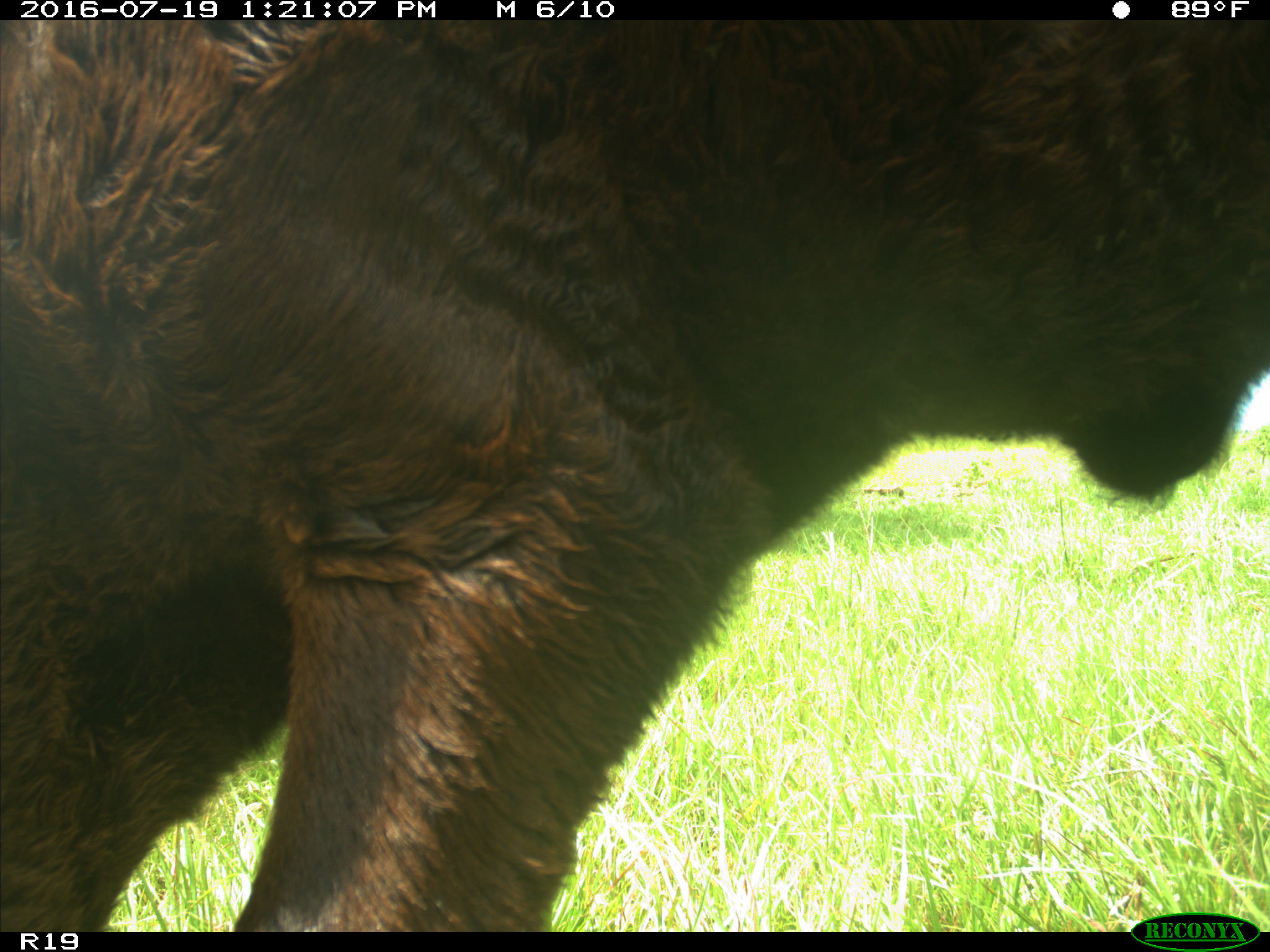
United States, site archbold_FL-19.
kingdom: Animalia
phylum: Chordata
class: Mammalia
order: Artiodactyla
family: Bovidae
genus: Bos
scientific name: Bos taurus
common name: domestic cow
Bos taurus (domestic cow).